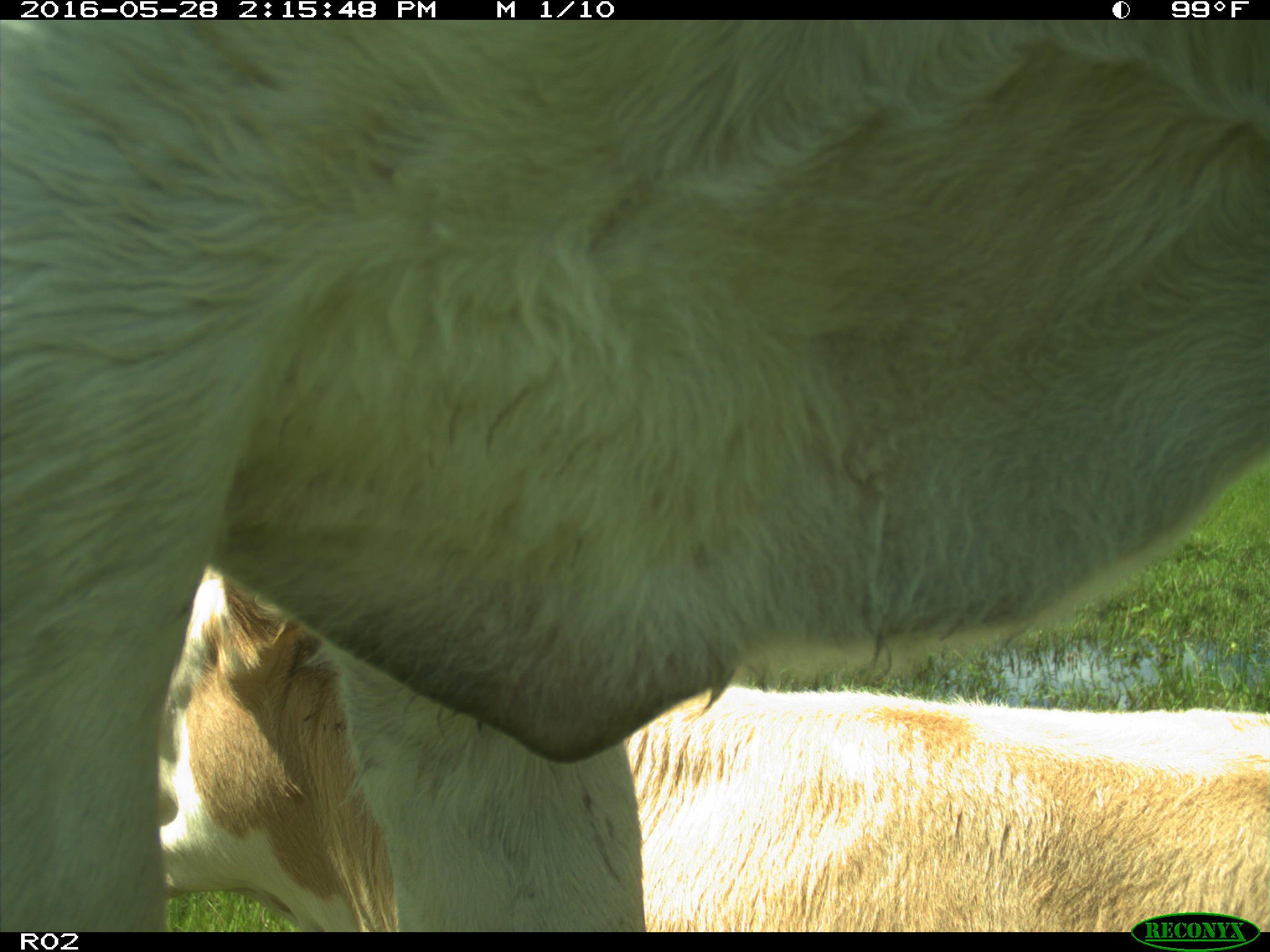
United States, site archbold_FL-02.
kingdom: Animalia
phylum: Chordata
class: Mammalia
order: Artiodactyla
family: Bovidae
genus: Bos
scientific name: Bos taurus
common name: domestic cow